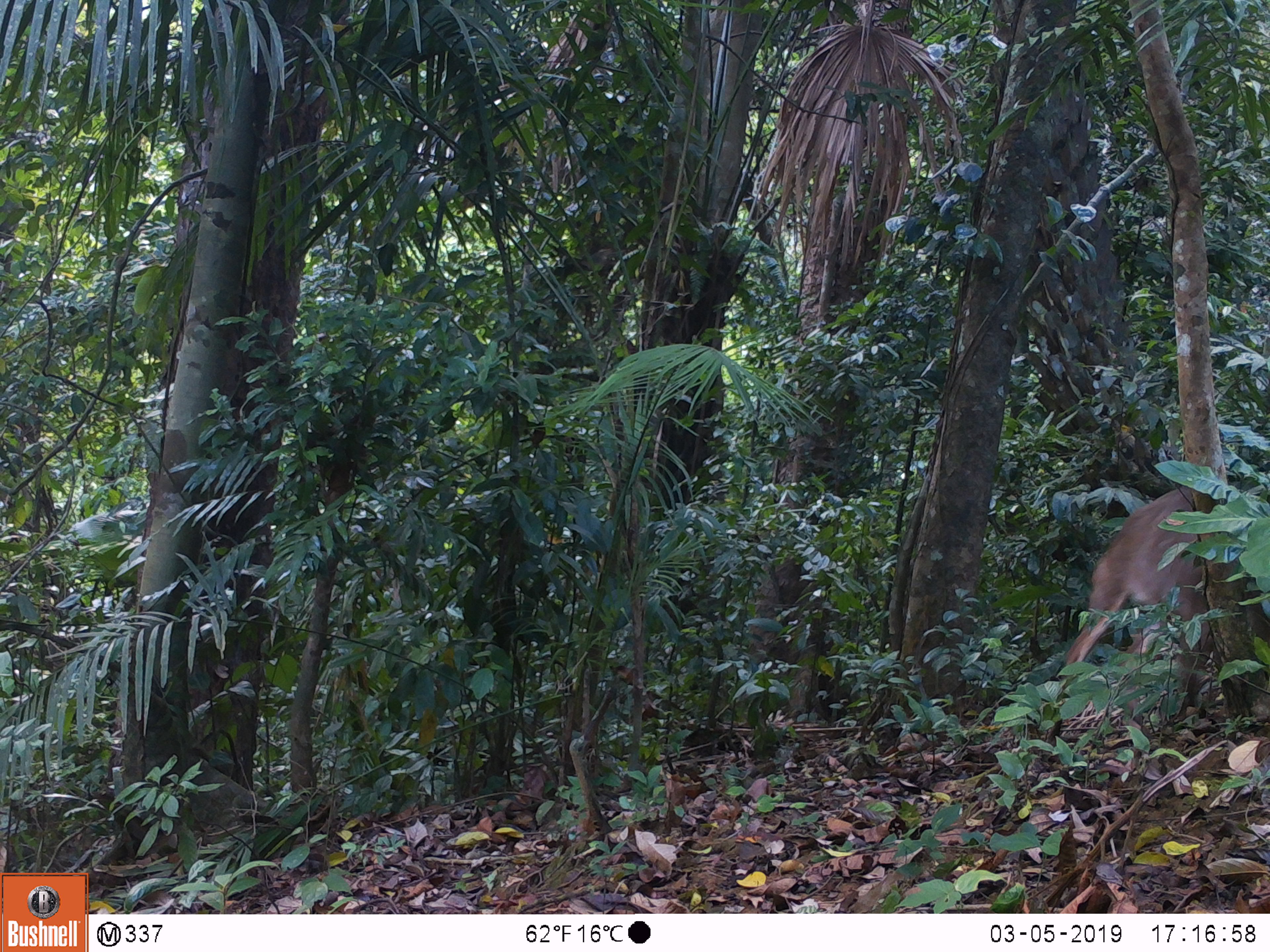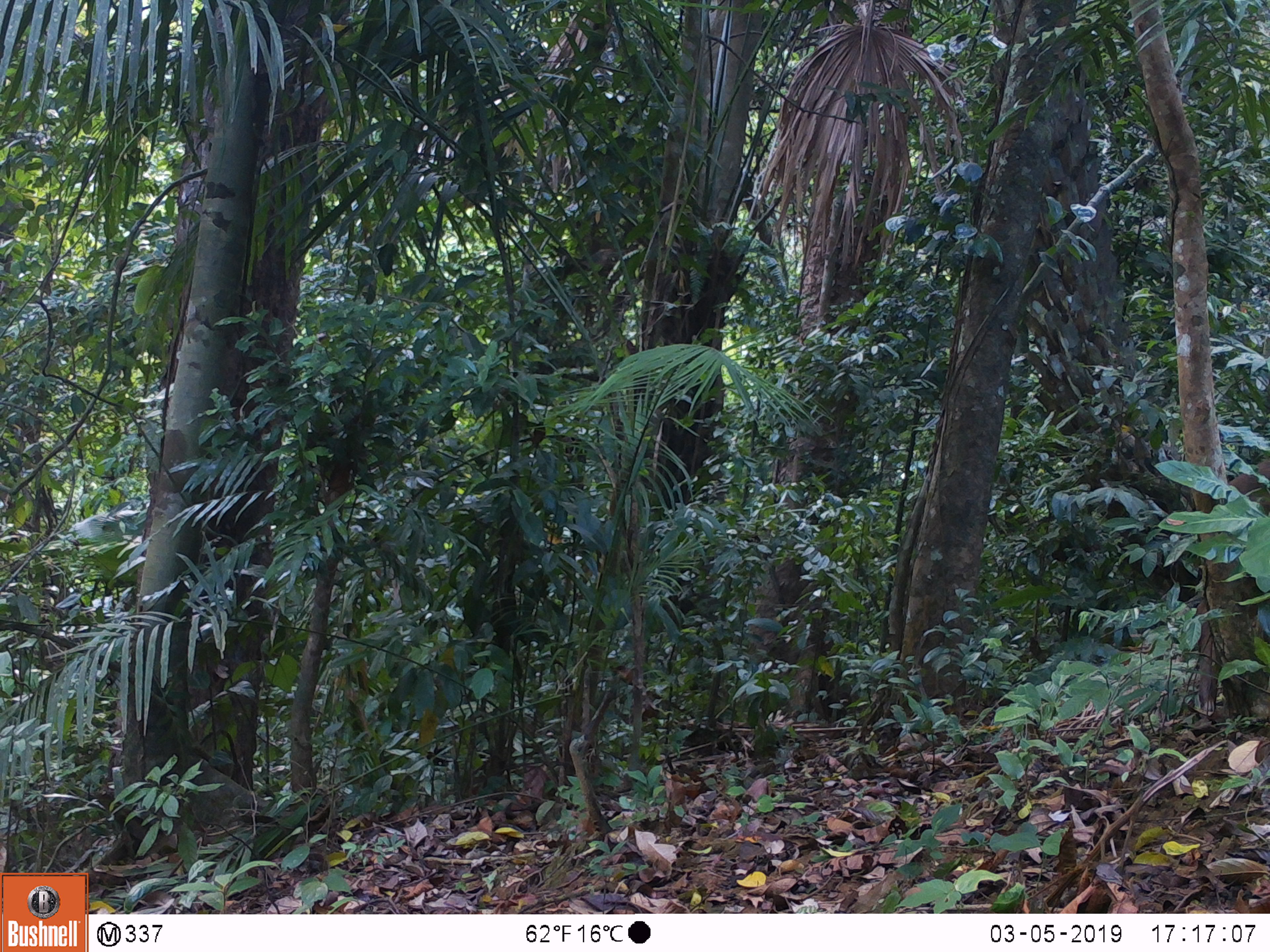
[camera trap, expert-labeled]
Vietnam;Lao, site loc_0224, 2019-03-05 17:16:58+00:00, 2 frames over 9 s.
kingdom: Animalia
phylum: Chordata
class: Mammalia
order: Artiodactyla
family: Cervidae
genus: Muntiacus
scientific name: Muntiacus vuquangensis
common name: large-antlered muntjac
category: large antlered muntjac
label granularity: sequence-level